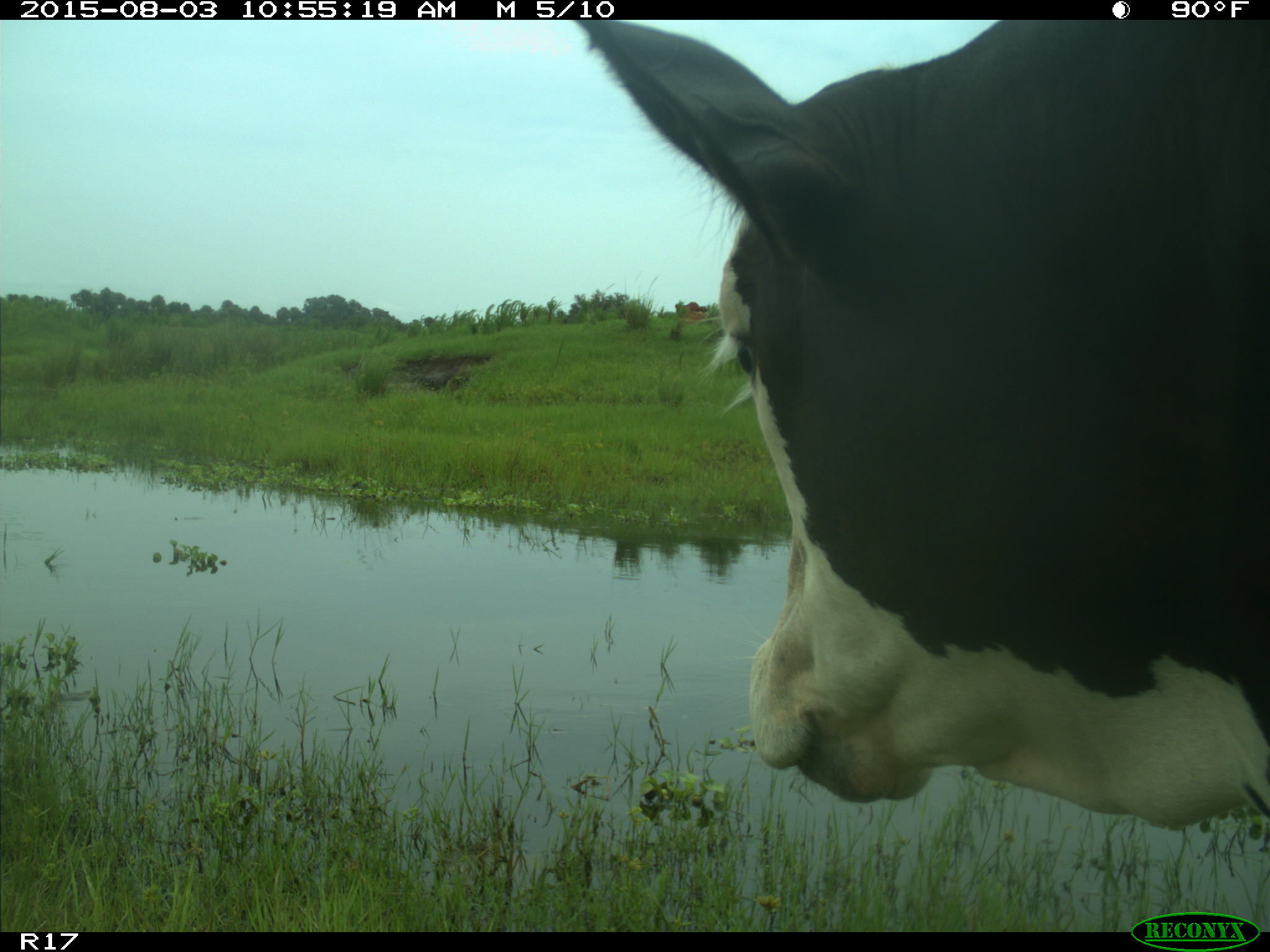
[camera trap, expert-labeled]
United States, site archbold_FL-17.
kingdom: Animalia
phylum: Chordata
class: Mammalia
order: Artiodactyla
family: Bovidae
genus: Bos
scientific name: Bos taurus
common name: domestic cow